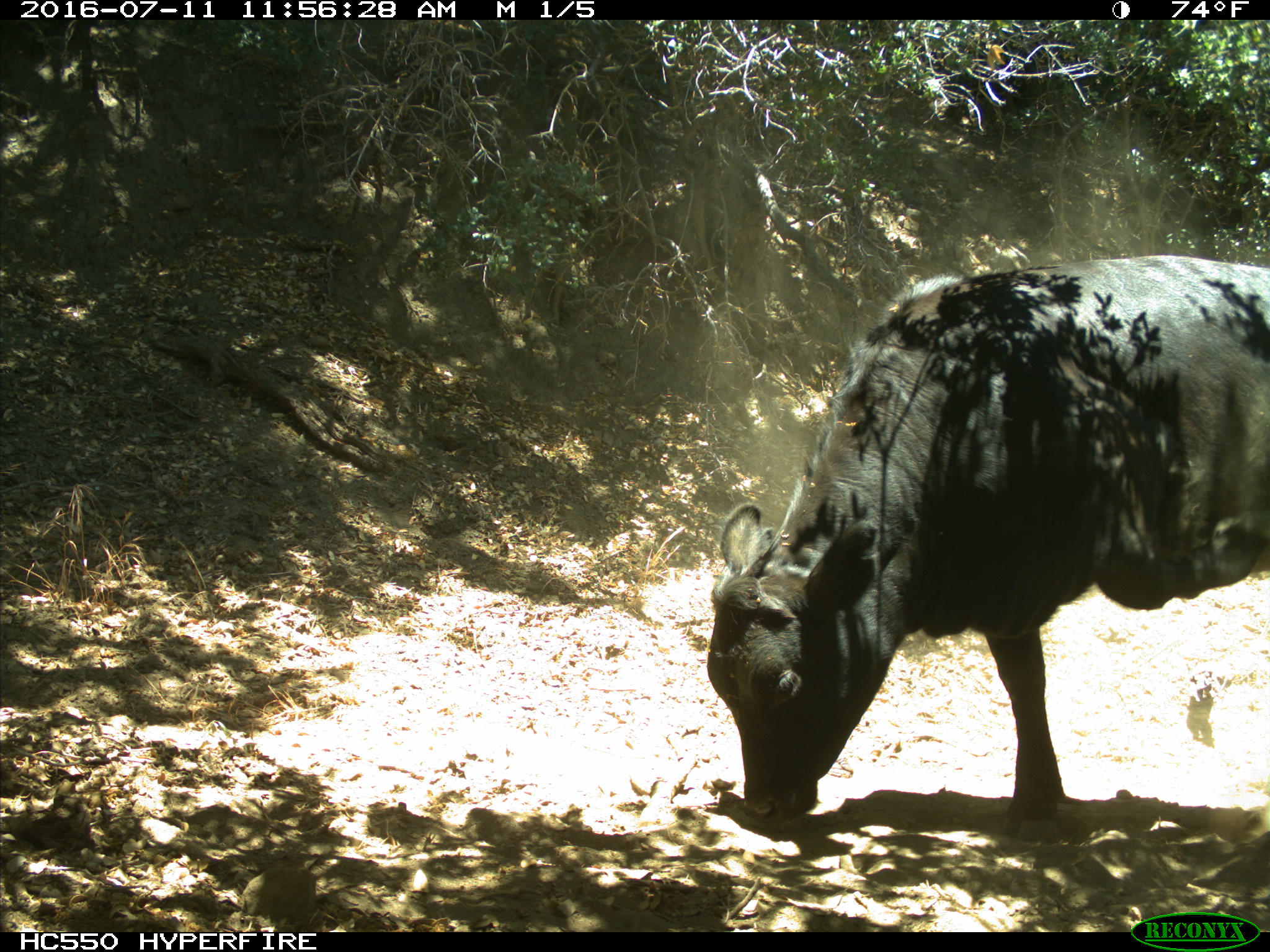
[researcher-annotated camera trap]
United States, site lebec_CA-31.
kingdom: Animalia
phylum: Chordata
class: Mammalia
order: Artiodactyla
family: Bovidae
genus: Bos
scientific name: Bos taurus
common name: domestic cow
Bos taurus (domestic cow).